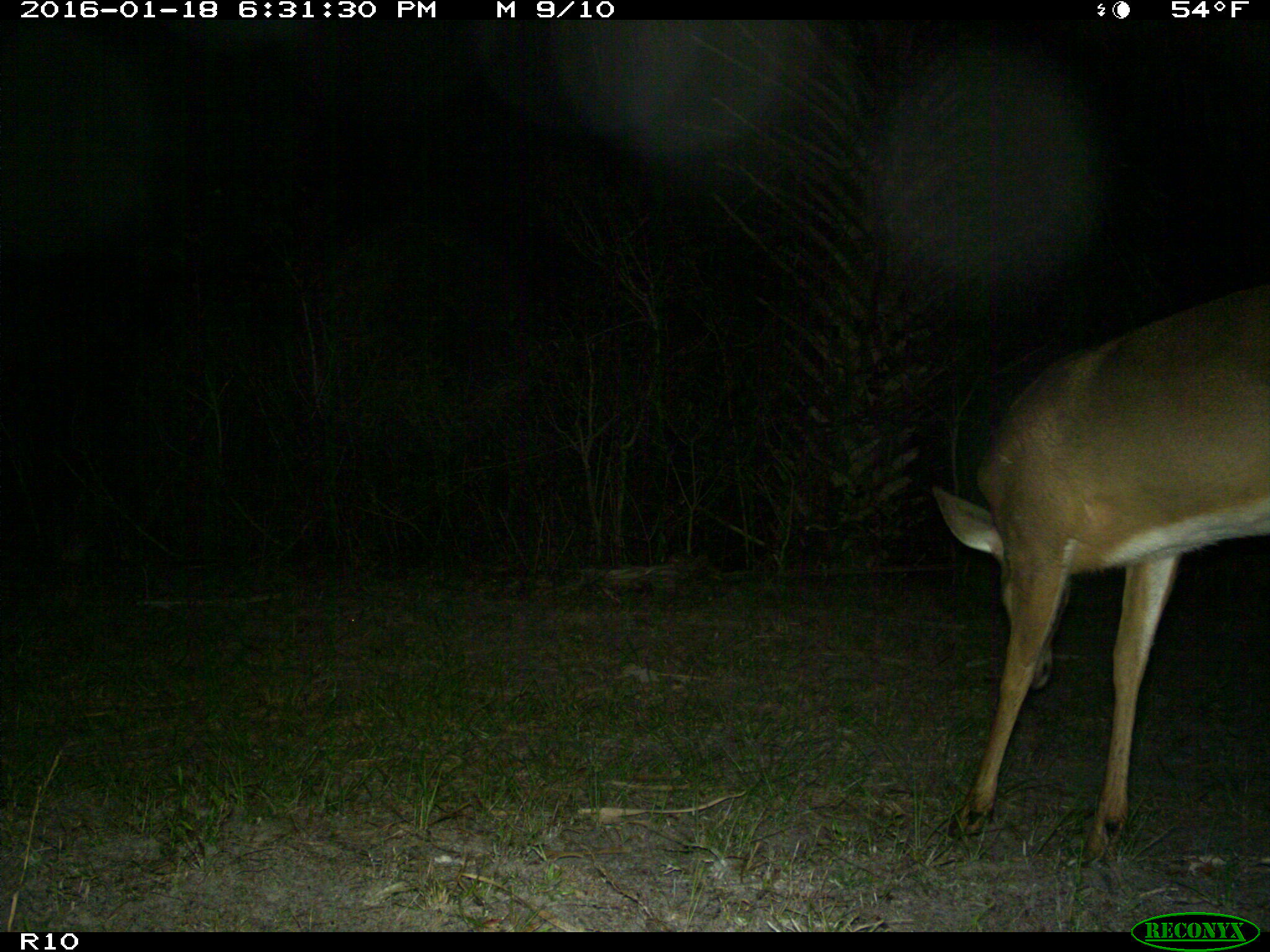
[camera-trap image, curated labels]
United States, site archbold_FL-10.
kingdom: Animalia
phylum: Chordata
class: Mammalia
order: Artiodactyla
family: Cervidae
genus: Odocoileus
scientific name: Odocoileus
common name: deer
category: unidentified deer